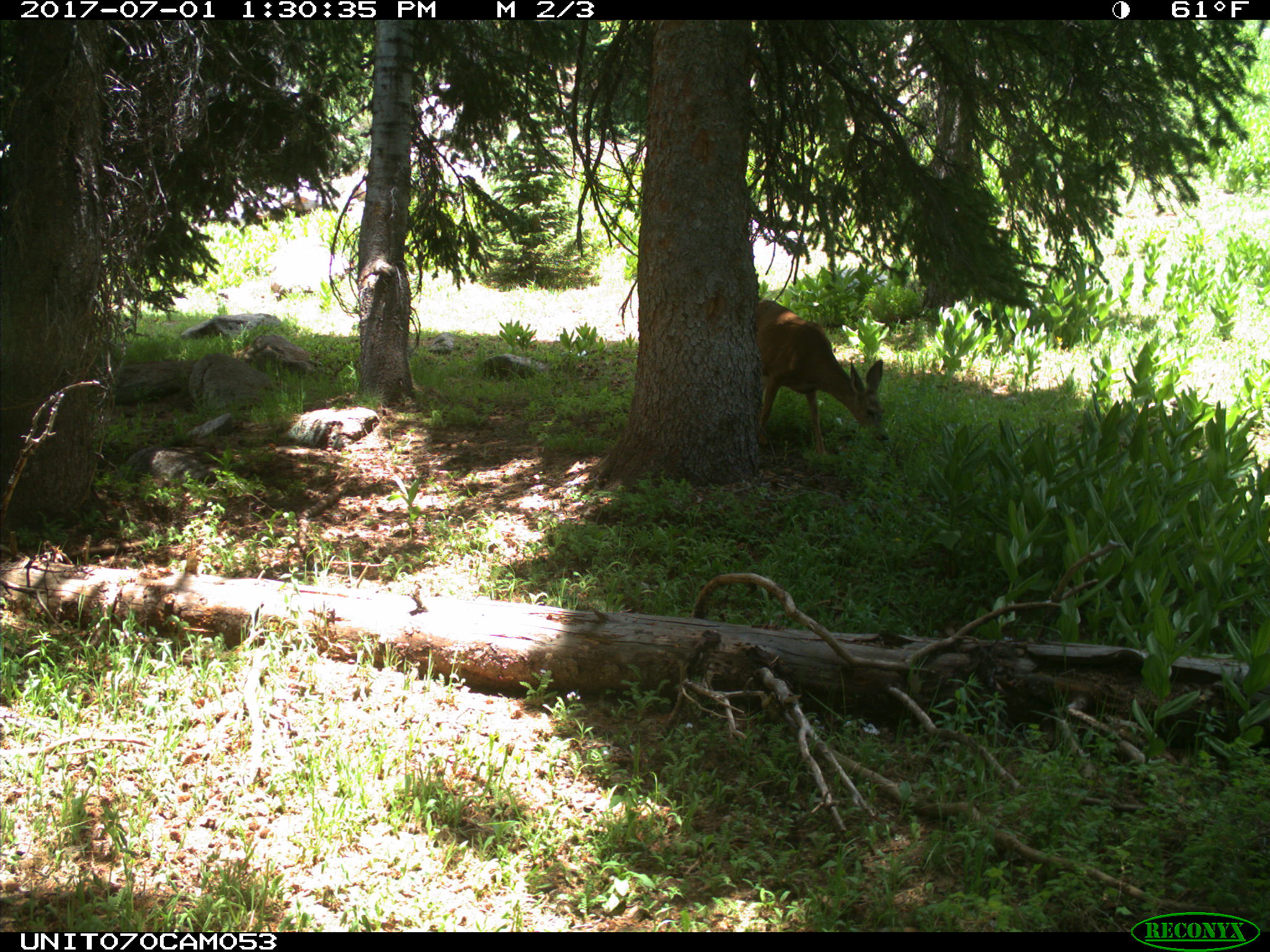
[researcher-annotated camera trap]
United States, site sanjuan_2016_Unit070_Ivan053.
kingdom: Animalia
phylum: Chordata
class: Mammalia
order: Artiodactyla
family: Cervidae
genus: Odocoileus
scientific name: Odocoileus hemionus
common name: mule deer